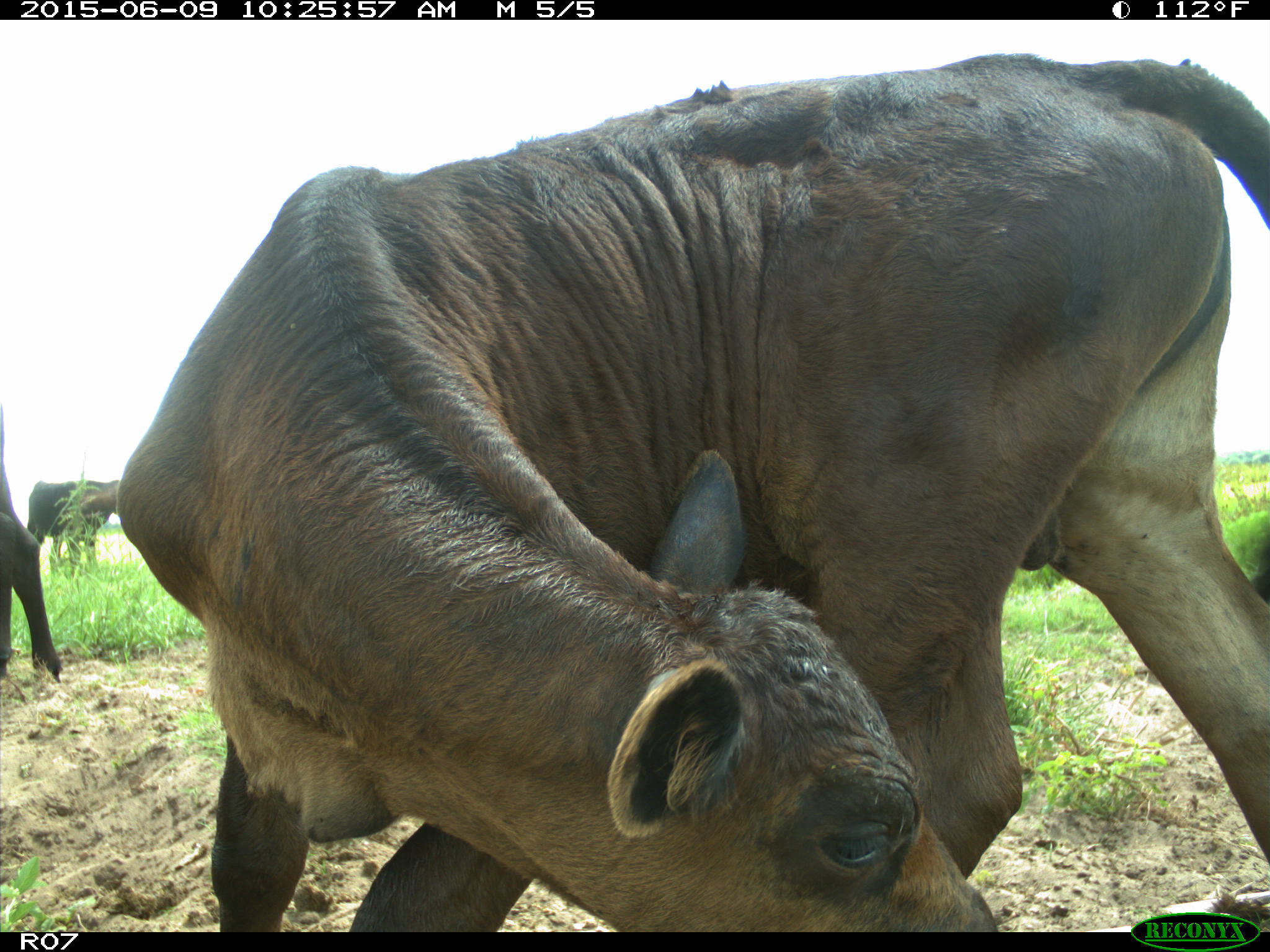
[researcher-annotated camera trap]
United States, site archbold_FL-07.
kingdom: Animalia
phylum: Chordata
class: Mammalia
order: Artiodactyla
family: Bovidae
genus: Bos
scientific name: Bos taurus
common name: domestic cow